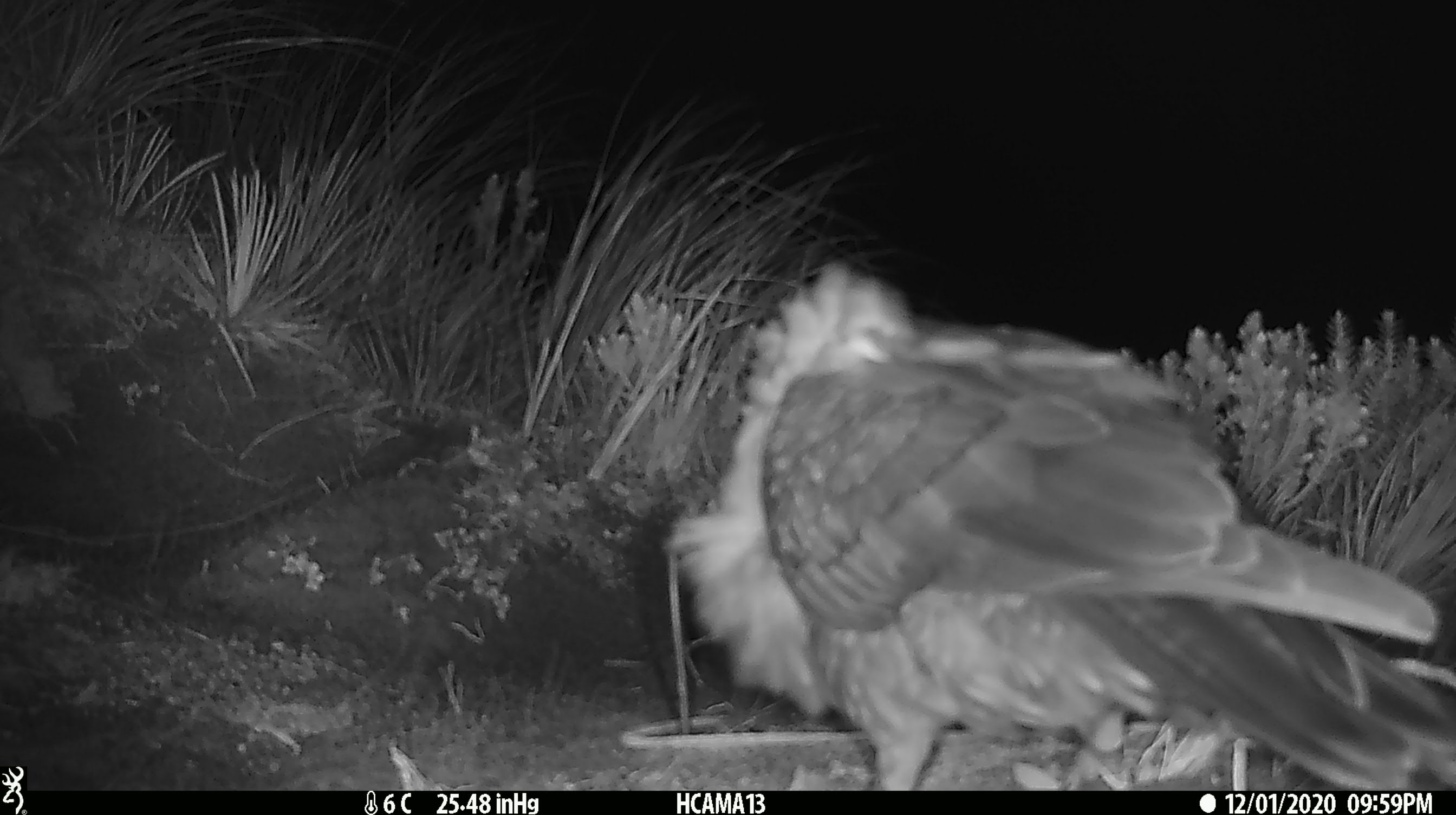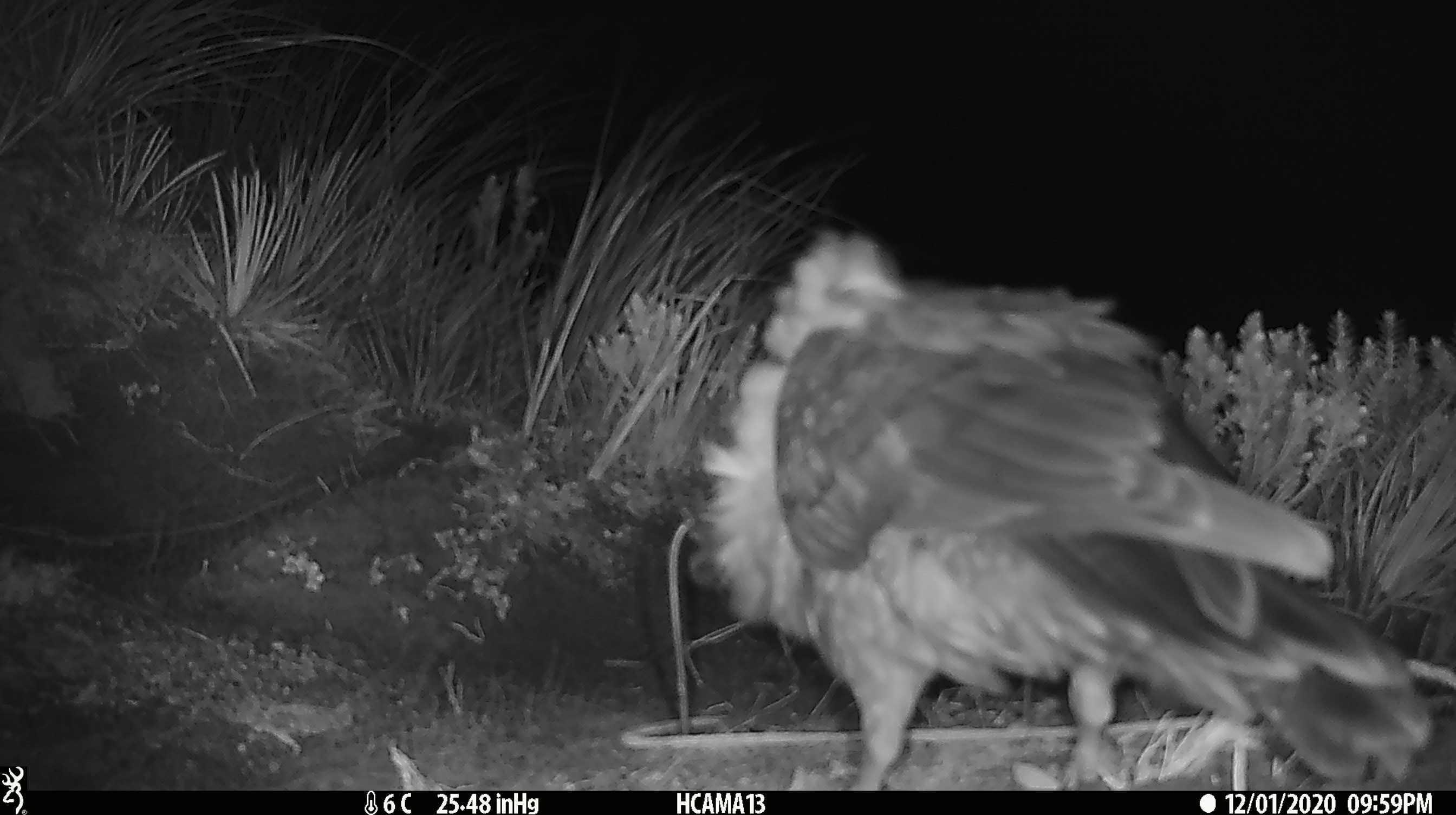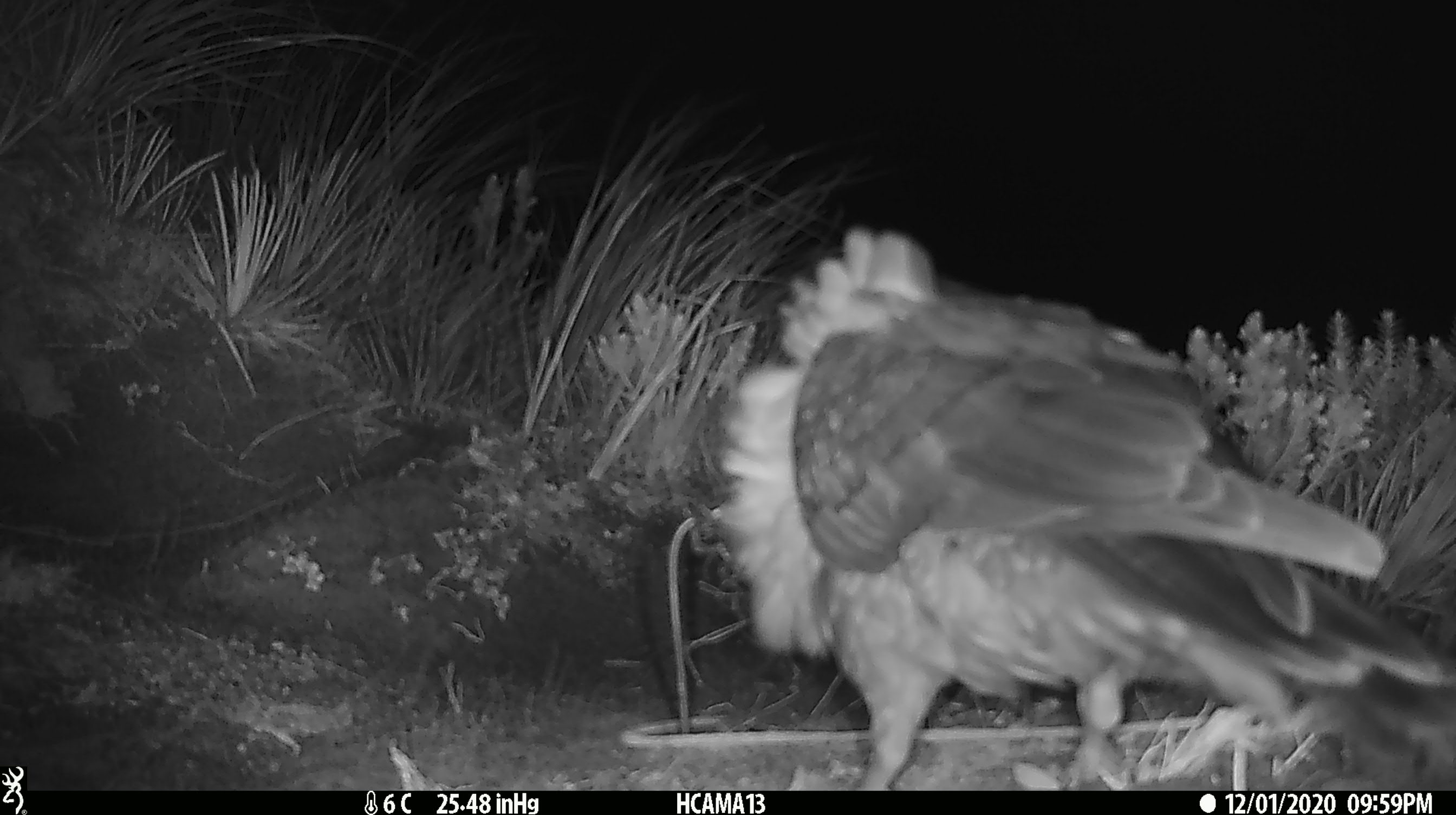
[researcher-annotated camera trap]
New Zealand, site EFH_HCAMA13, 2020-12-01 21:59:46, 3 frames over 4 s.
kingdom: Animalia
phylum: Chordata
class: Aves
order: Psittaciformes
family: Strigopidae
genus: Nestor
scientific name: Nestor notabilis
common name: kea